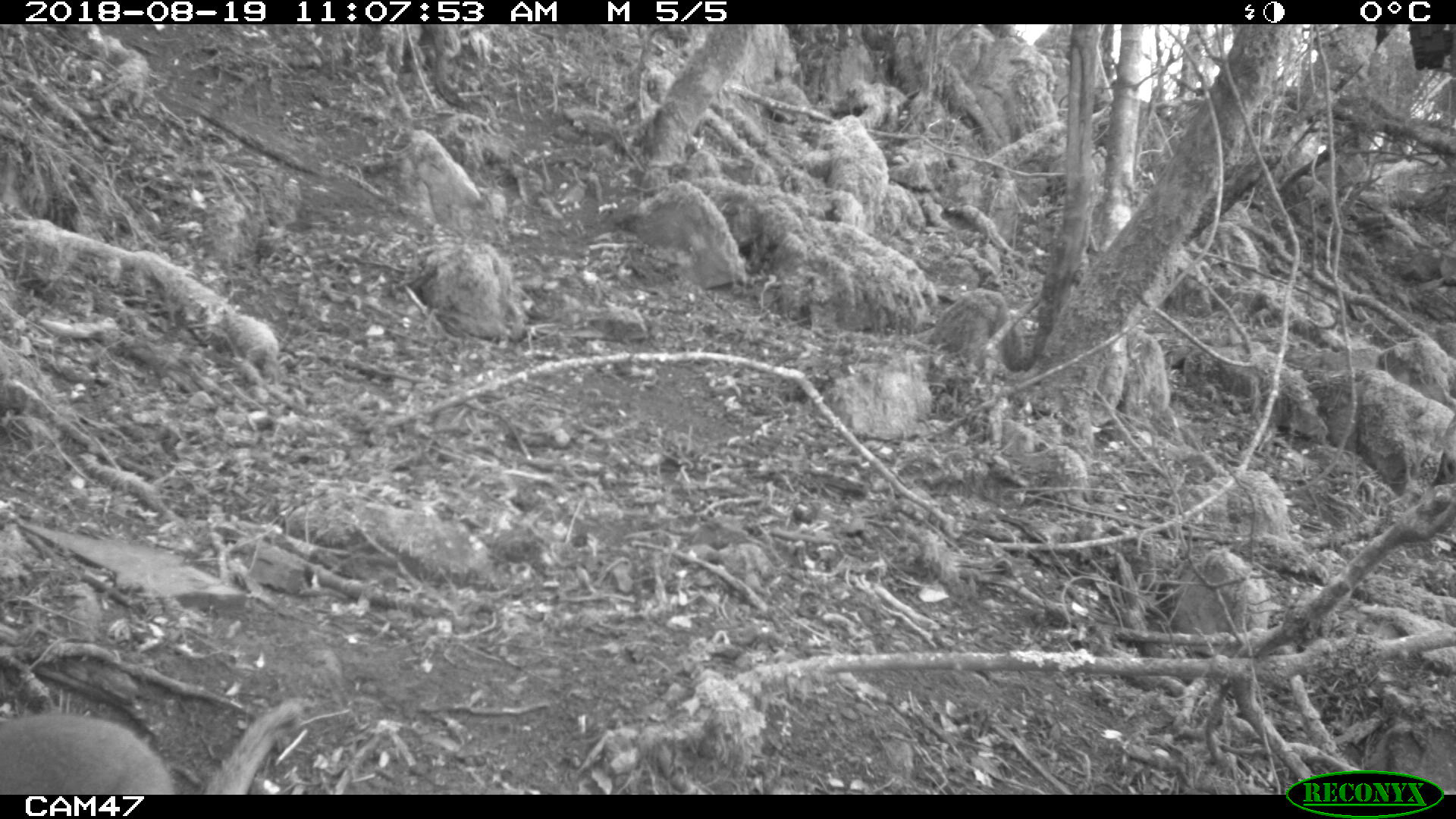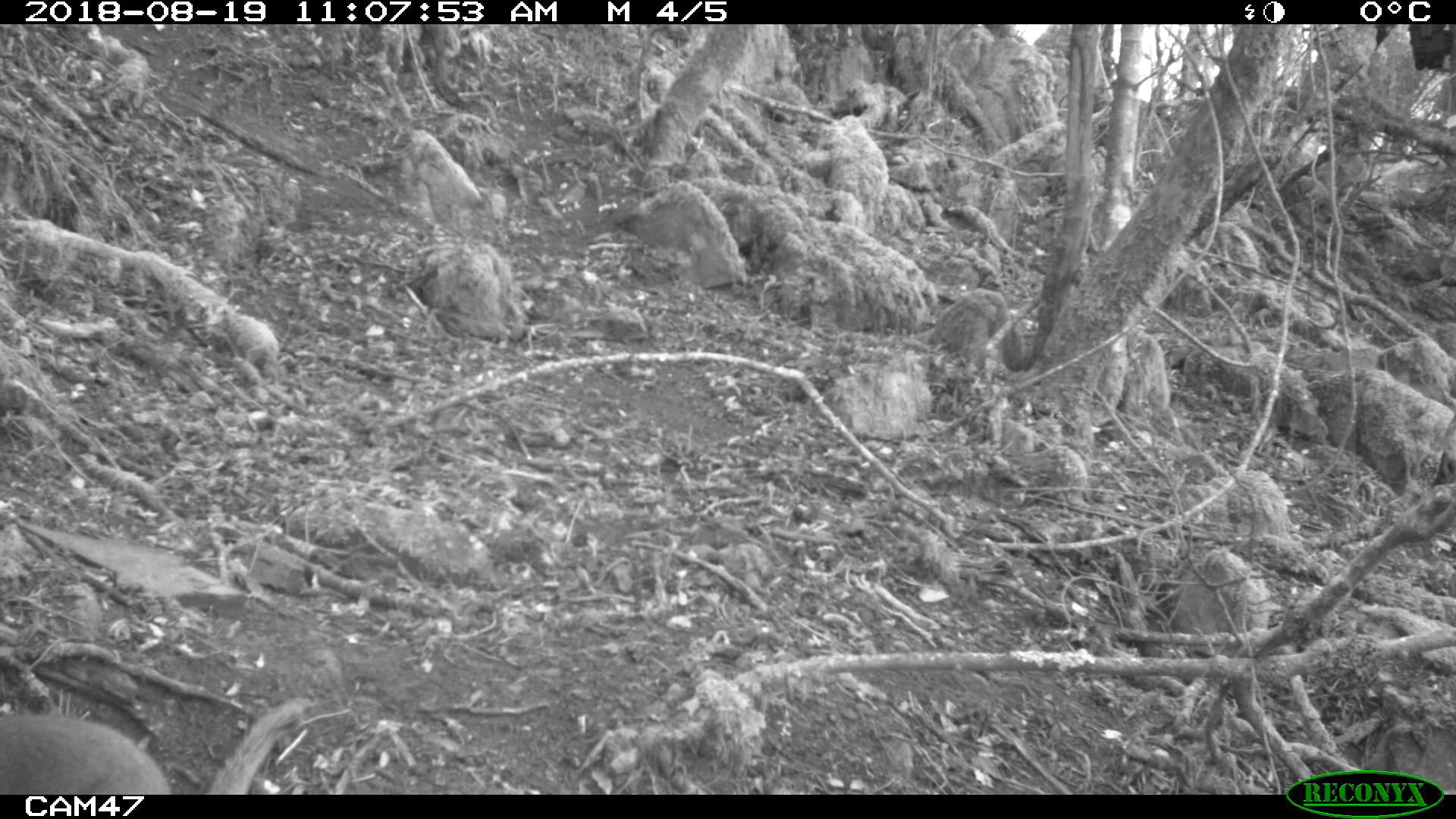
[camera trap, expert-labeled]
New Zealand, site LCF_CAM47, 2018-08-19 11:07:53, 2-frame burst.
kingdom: Animalia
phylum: Chordata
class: Mammalia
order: Diprotodontia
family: Macropodidae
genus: Notamacropus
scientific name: Notamacropus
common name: wallaby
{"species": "wallaby (Notamacropus)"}